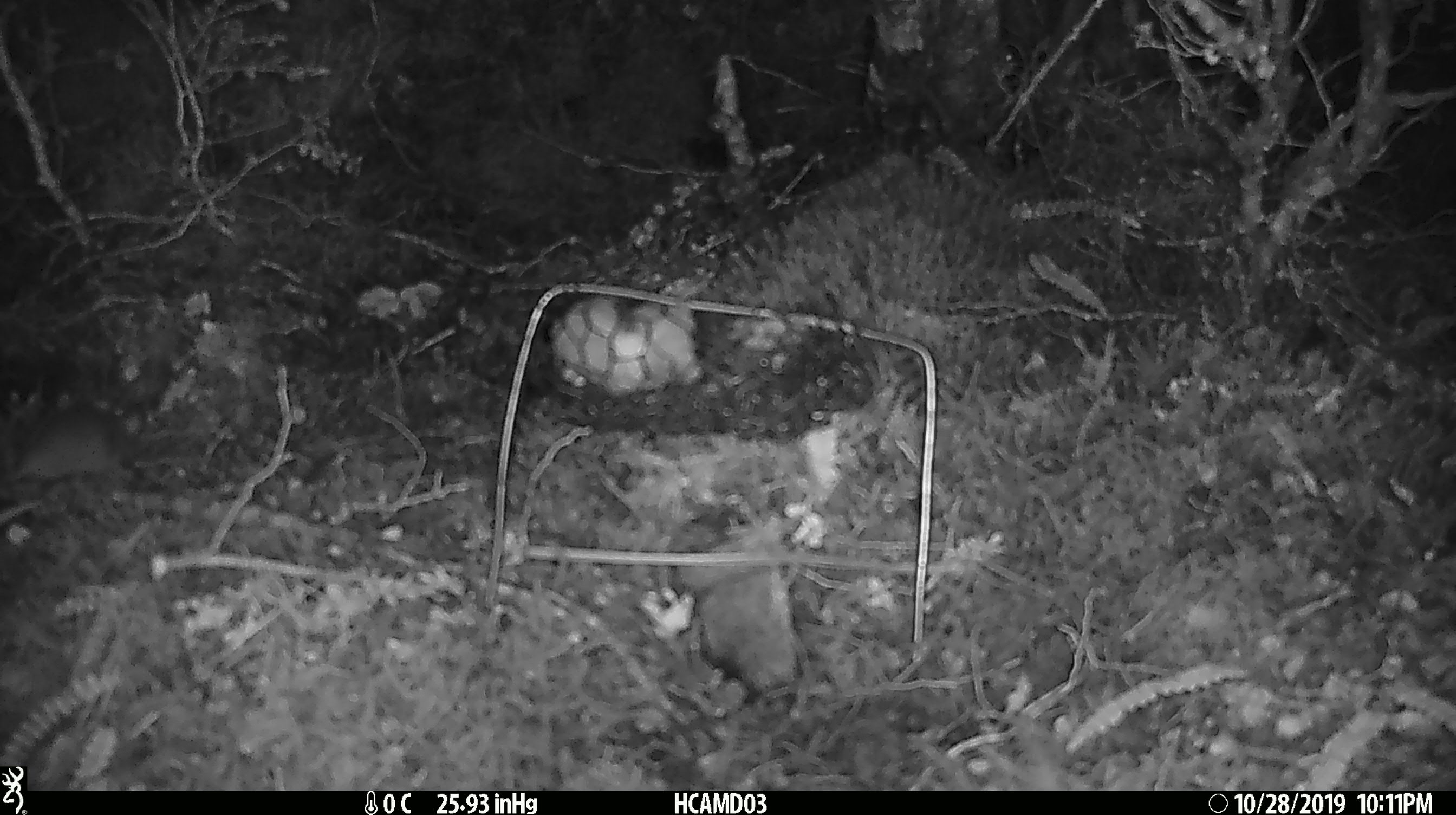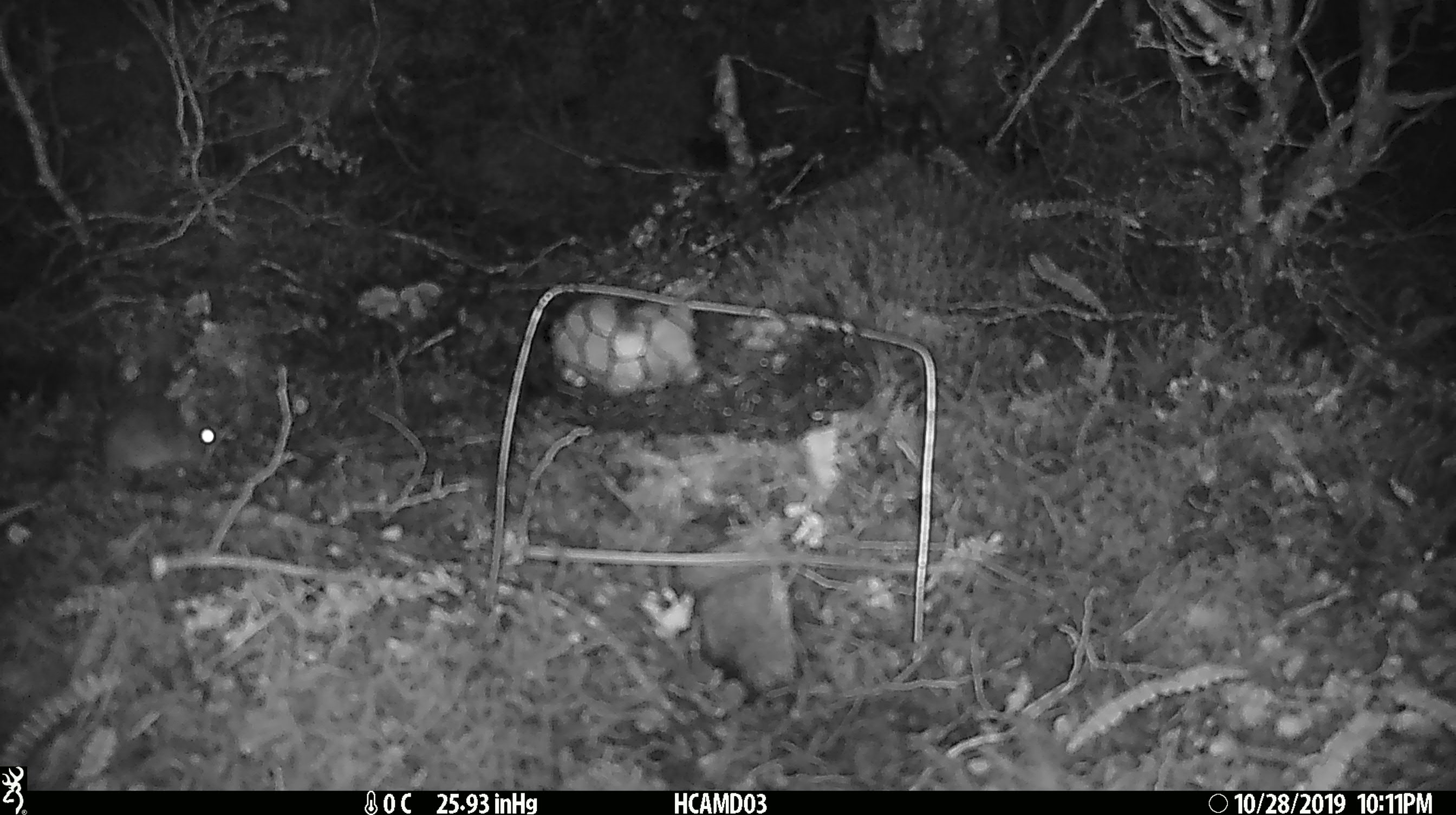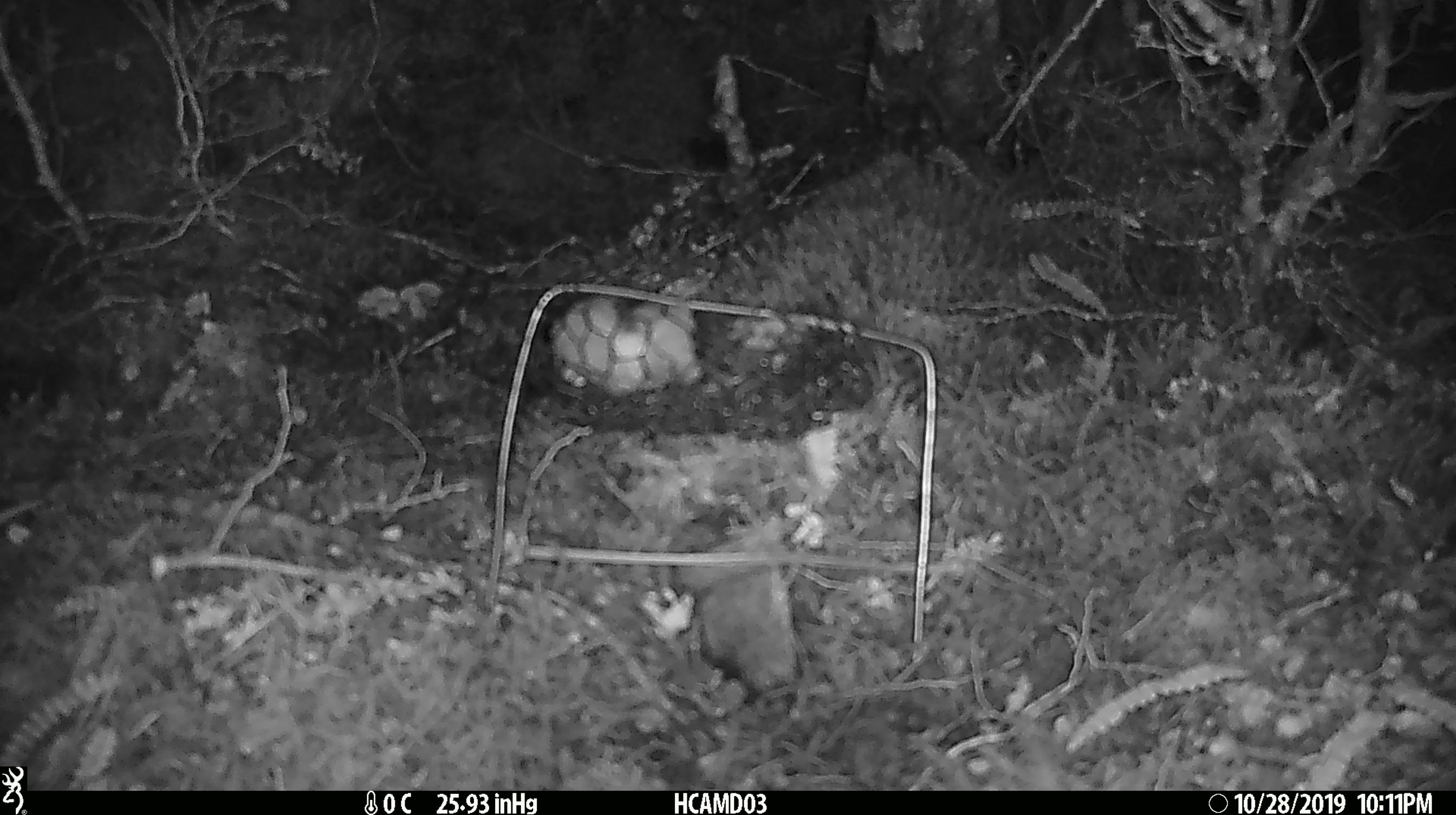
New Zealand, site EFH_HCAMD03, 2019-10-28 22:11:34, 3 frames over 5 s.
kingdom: Animalia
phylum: Chordata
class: Mammalia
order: Rodentia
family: Muridae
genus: Mus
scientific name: Mus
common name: mouse